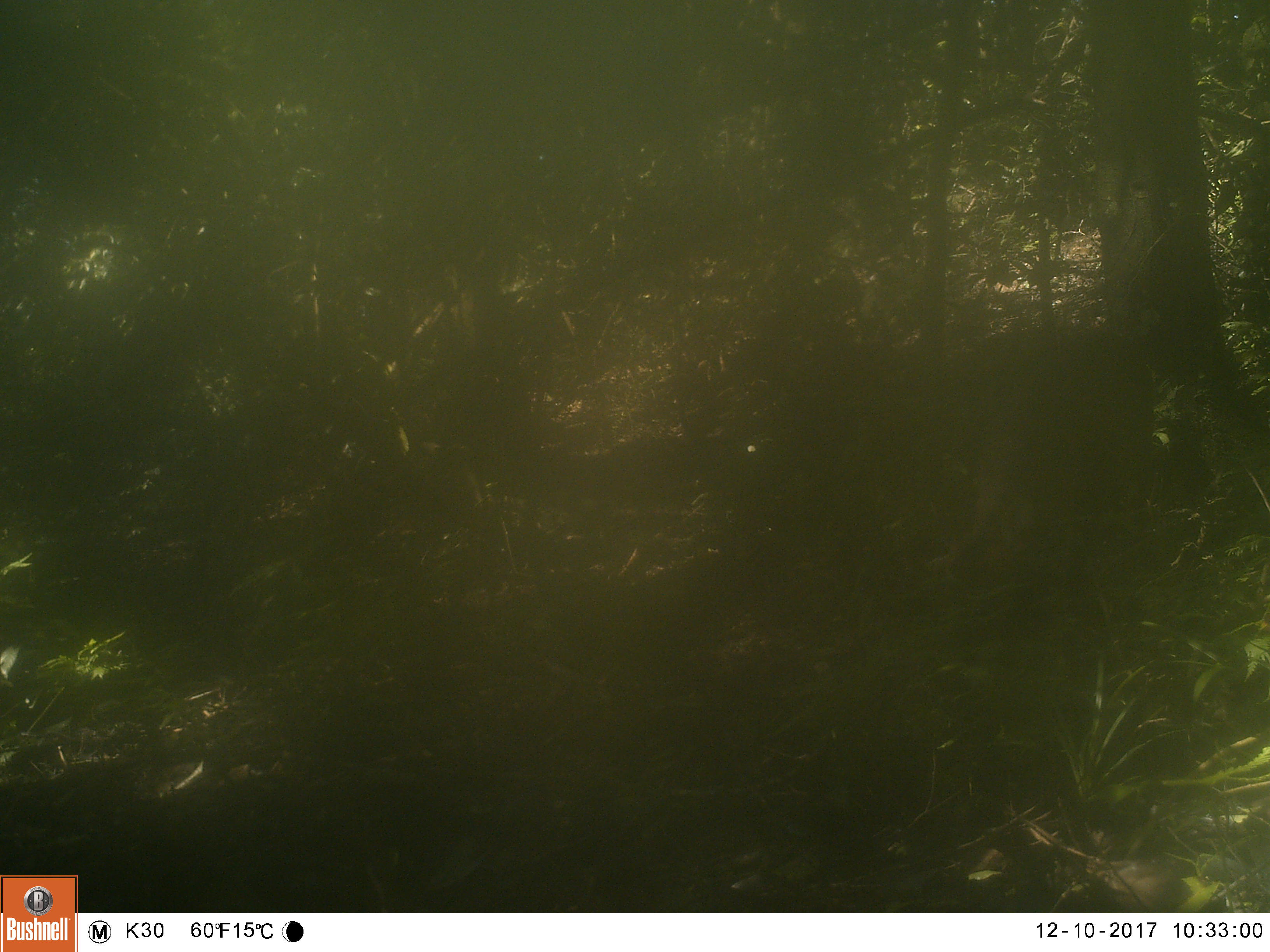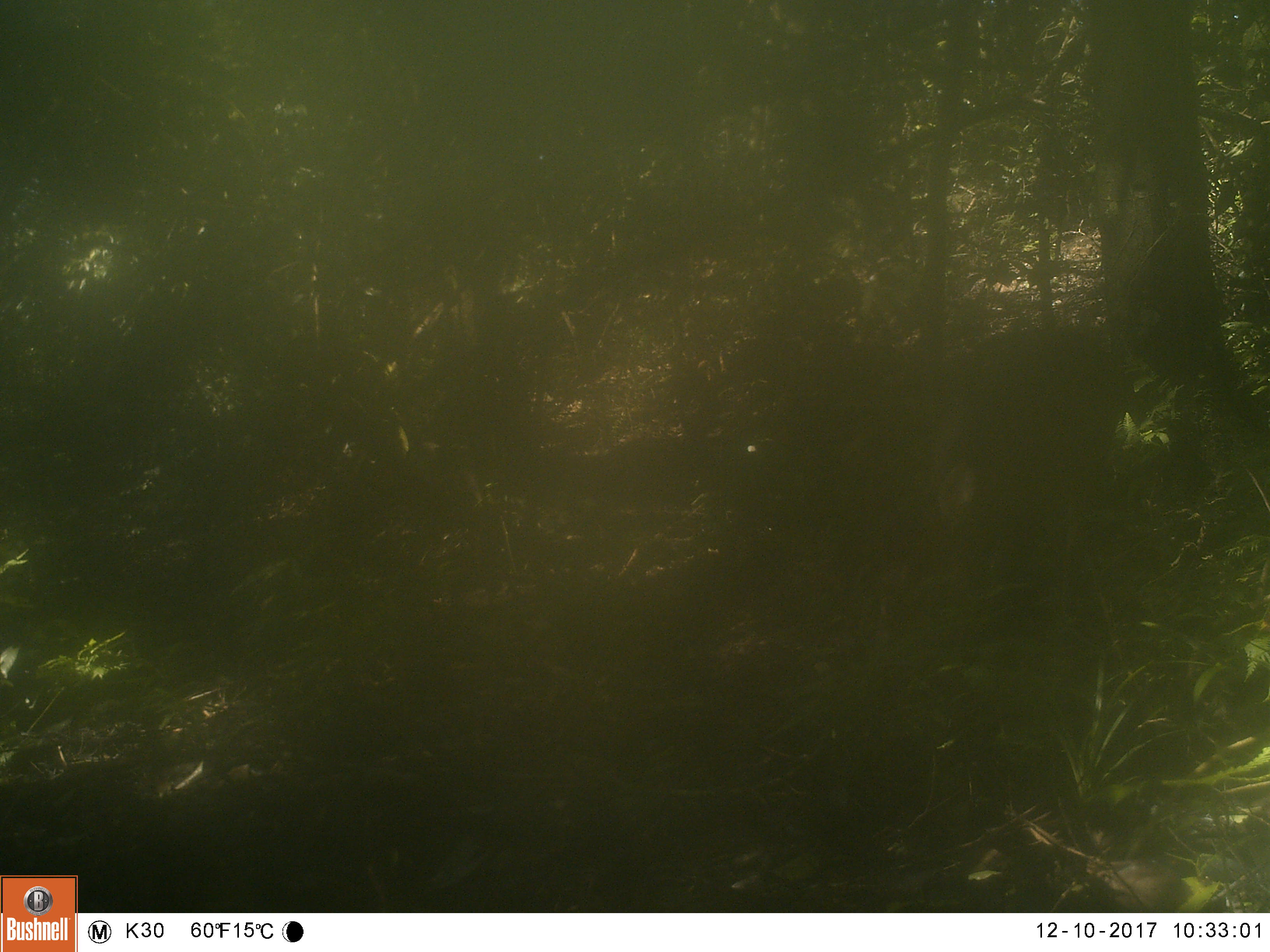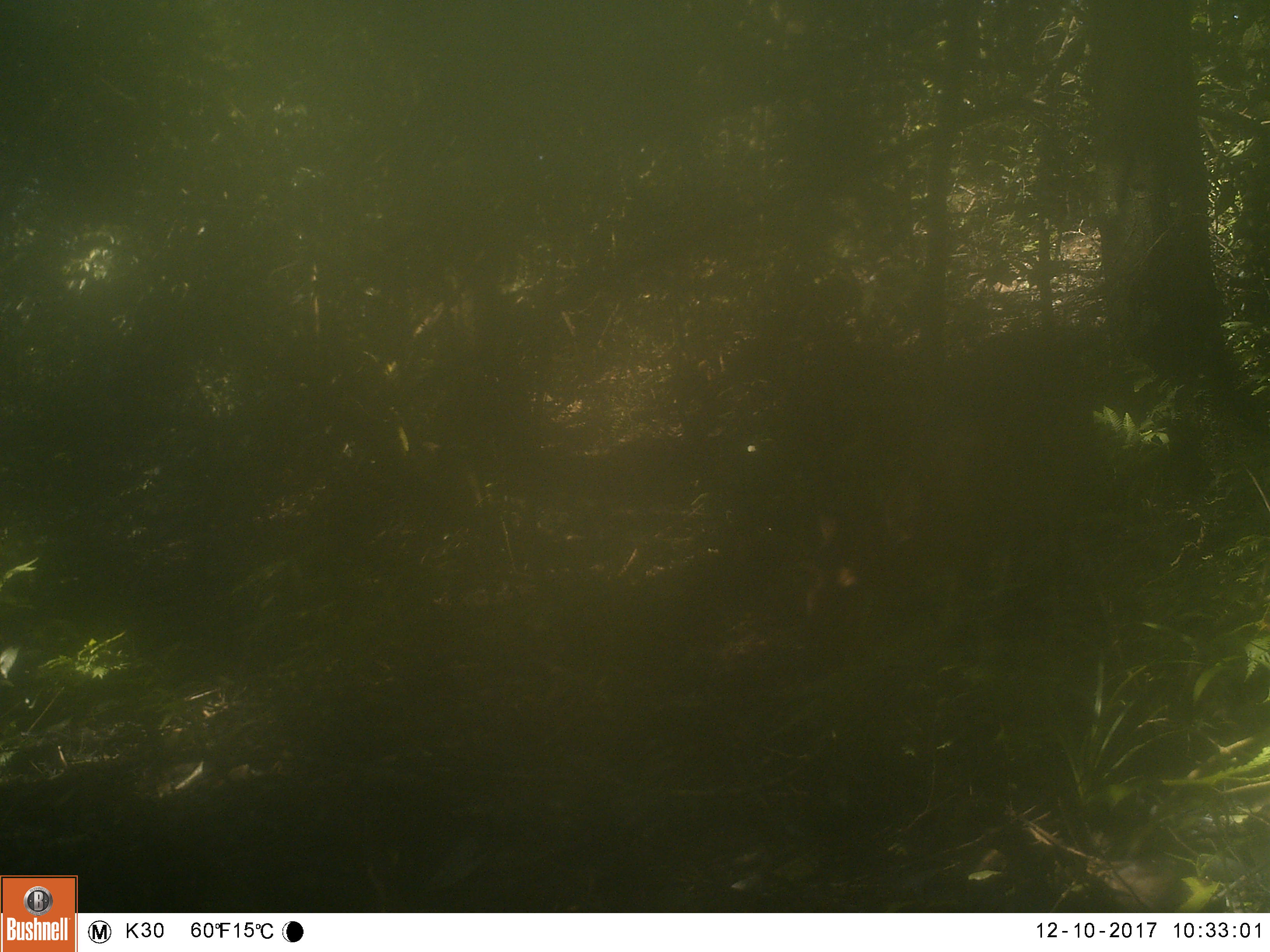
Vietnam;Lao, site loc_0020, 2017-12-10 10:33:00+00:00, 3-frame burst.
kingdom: Animalia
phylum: Chordata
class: Mammalia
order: Artiodactyla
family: Cervidae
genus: Muntiacus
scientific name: Muntiacus vuquangensis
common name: large-antlered muntjac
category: large antlered muntjac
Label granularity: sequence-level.